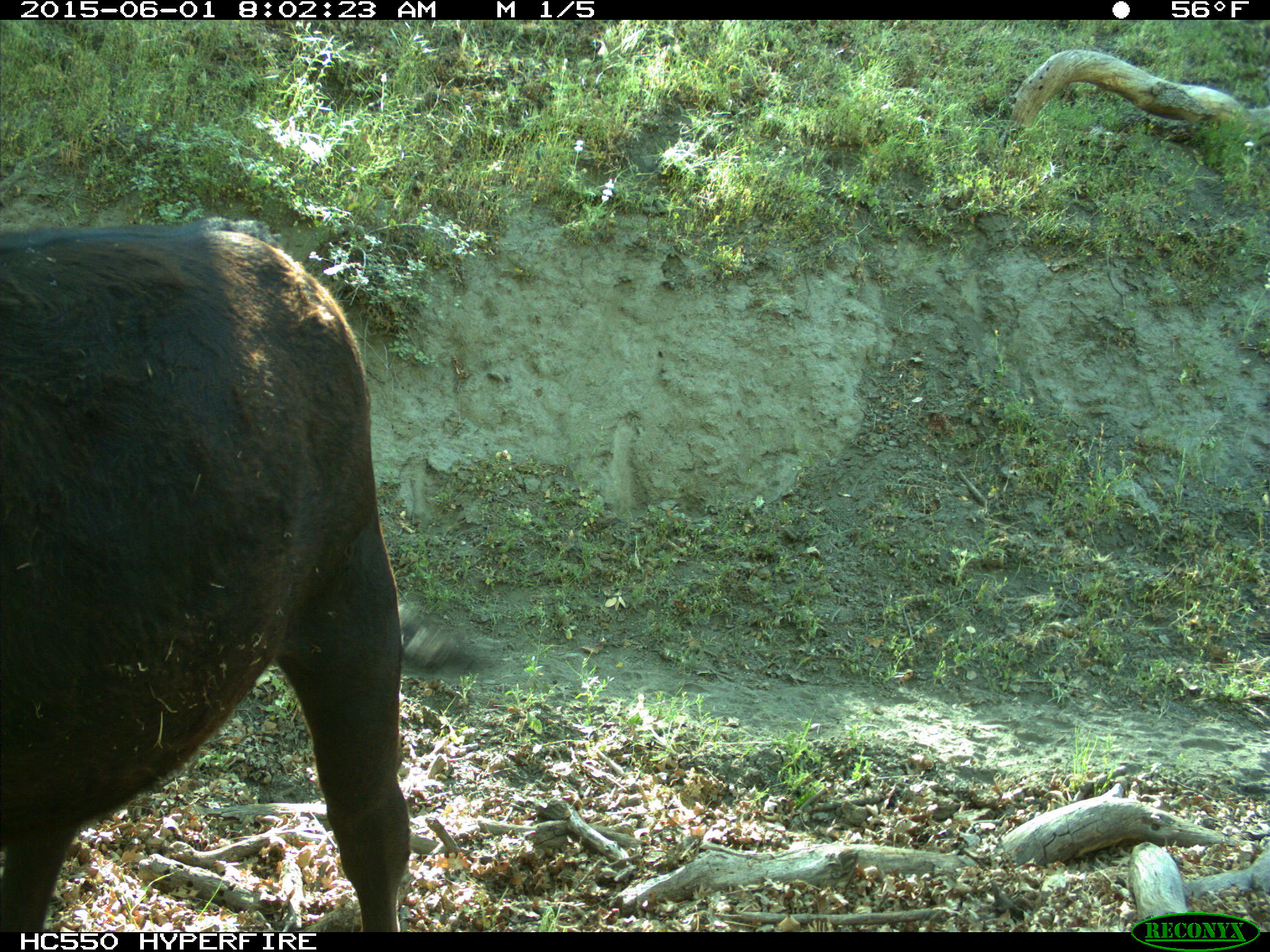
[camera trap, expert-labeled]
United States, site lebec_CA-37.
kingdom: Animalia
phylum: Chordata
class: Mammalia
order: Artiodactyla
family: Bovidae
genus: Bos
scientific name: Bos taurus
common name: domestic cow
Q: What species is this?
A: Bos taurus (domestic cow).